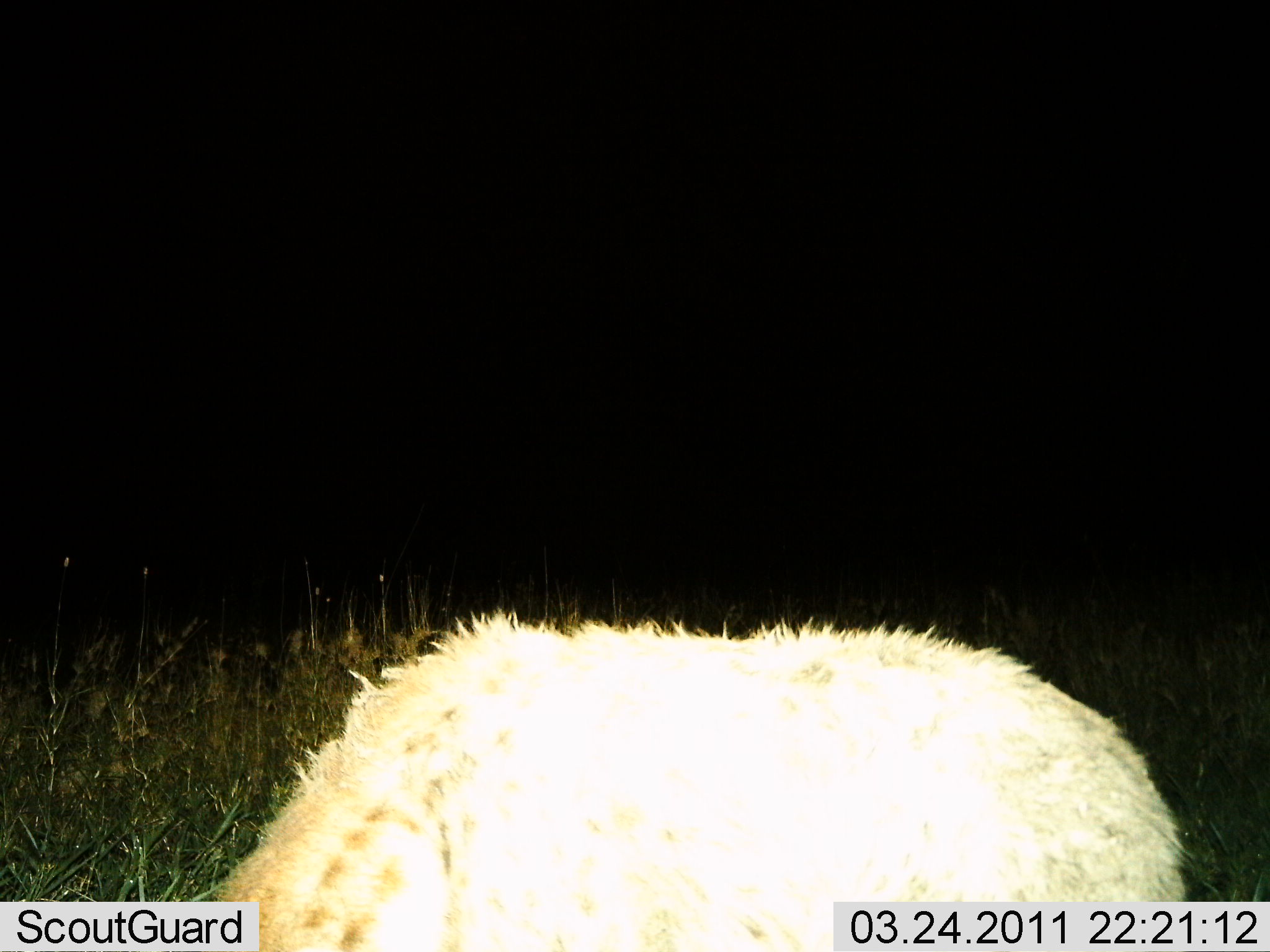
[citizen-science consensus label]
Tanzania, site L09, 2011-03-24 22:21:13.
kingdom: Animalia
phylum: Chordata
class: Mammalia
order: Carnivora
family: Hyaenidae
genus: Crocuta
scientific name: Crocuta crocuta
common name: spotted hyena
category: hyenaspotted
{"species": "hyenaspotted (spotted hyena) (Crocuta crocuta)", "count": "1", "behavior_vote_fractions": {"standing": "83%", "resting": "8%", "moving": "0%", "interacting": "0%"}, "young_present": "0%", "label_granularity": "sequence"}